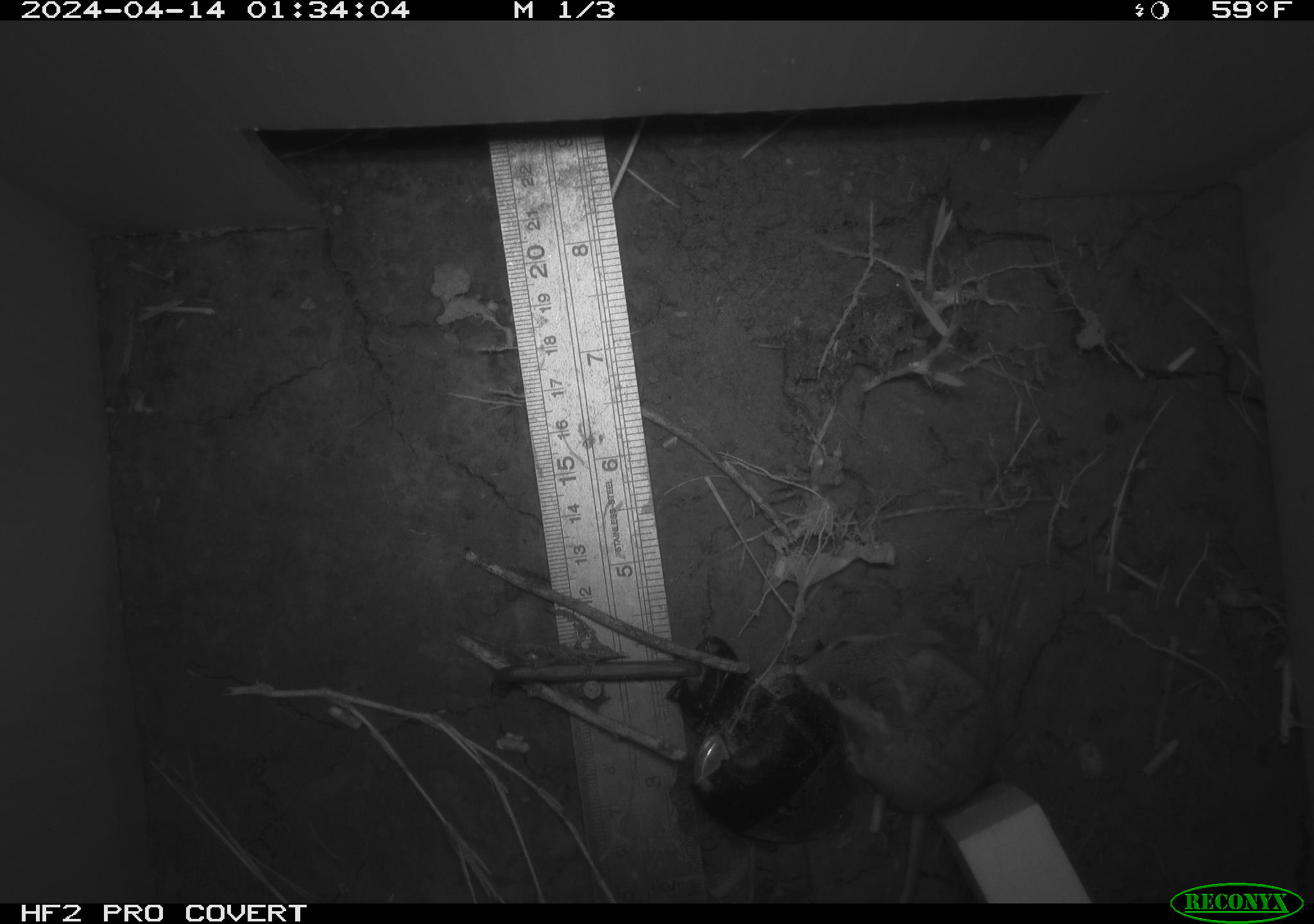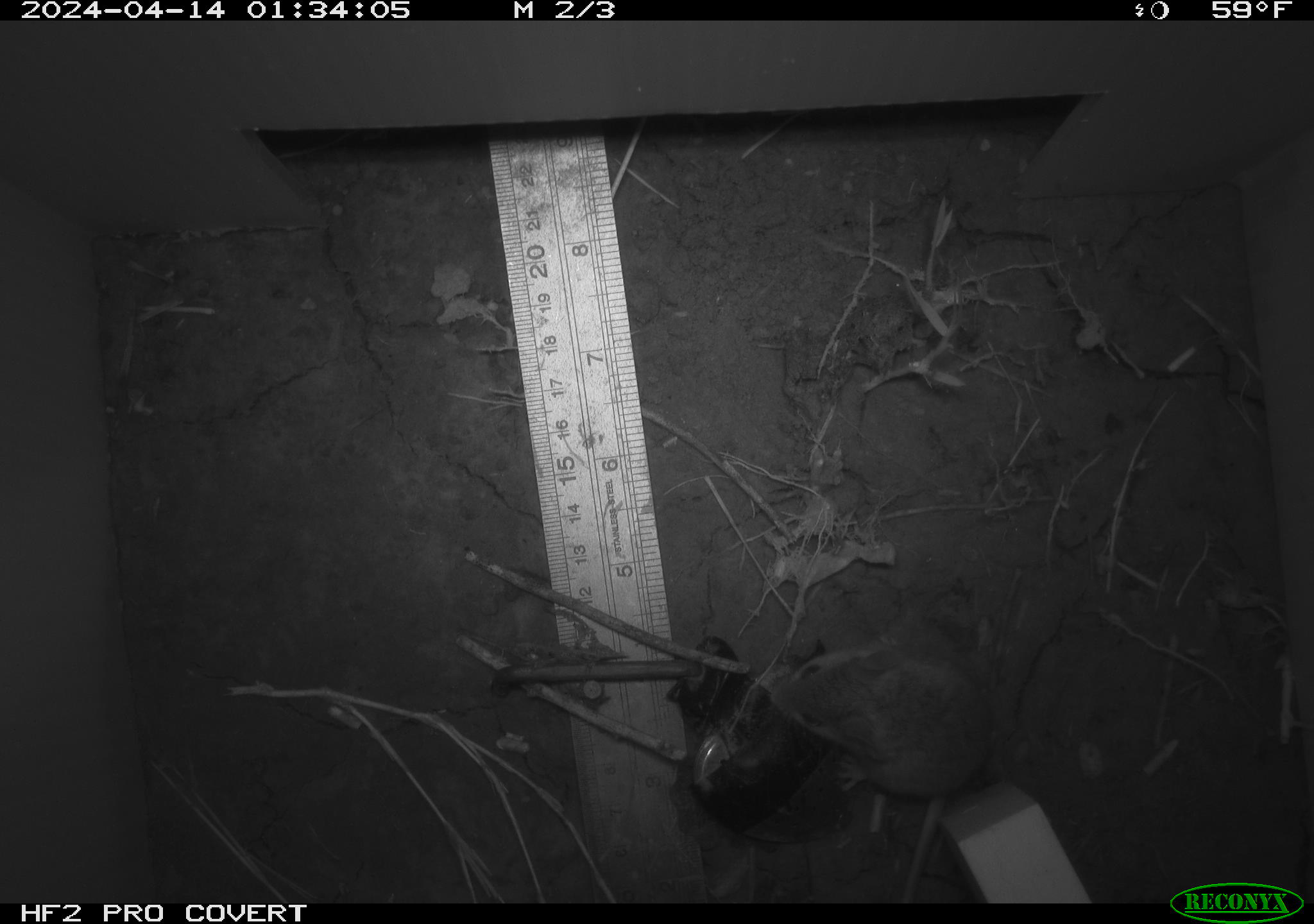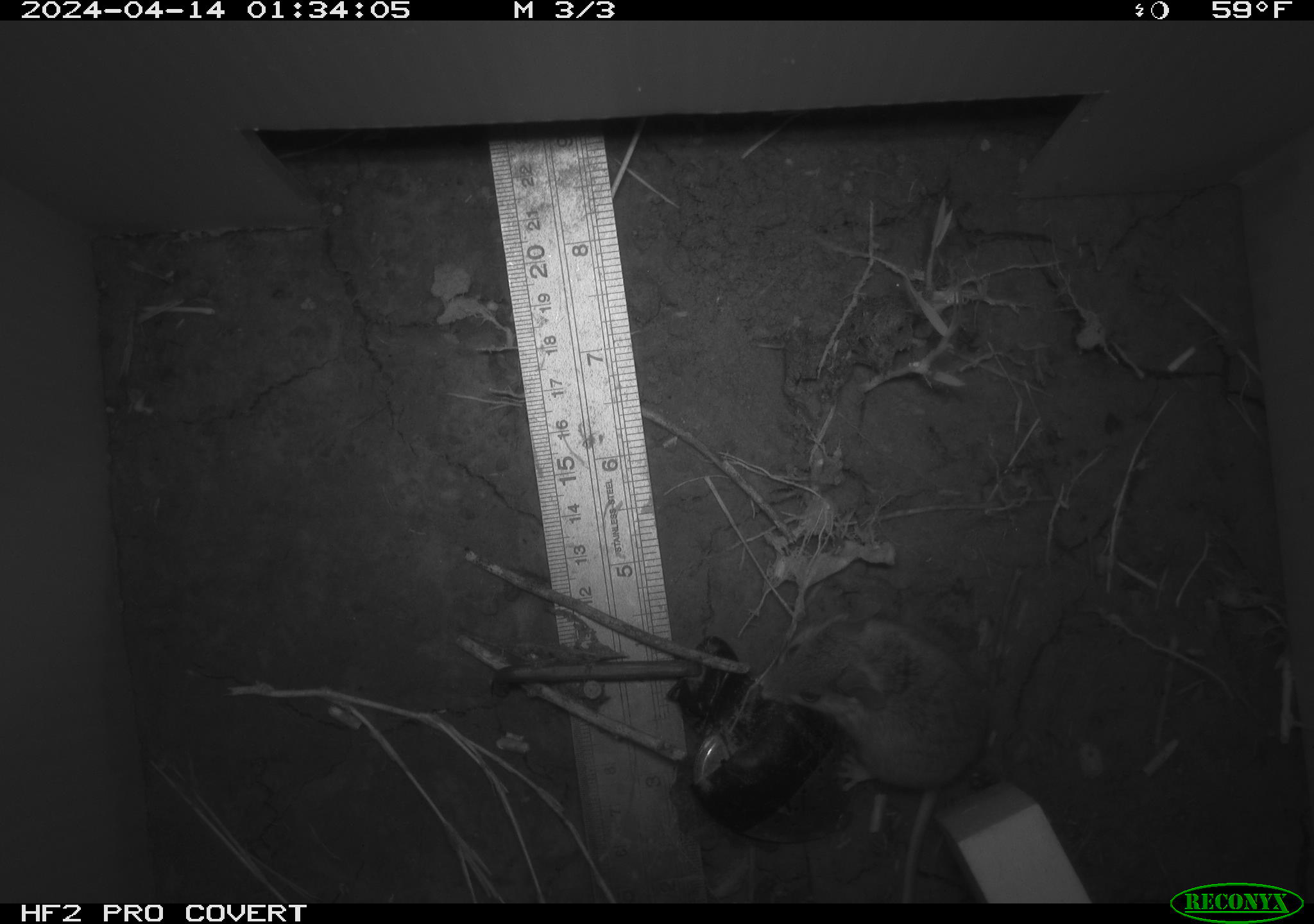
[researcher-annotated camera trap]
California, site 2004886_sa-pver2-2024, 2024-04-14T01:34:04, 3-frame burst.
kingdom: Animalia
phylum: Chordata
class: Mammalia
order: Rodentia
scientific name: Rodentia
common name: mouse species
Mouse species (Rodentia).